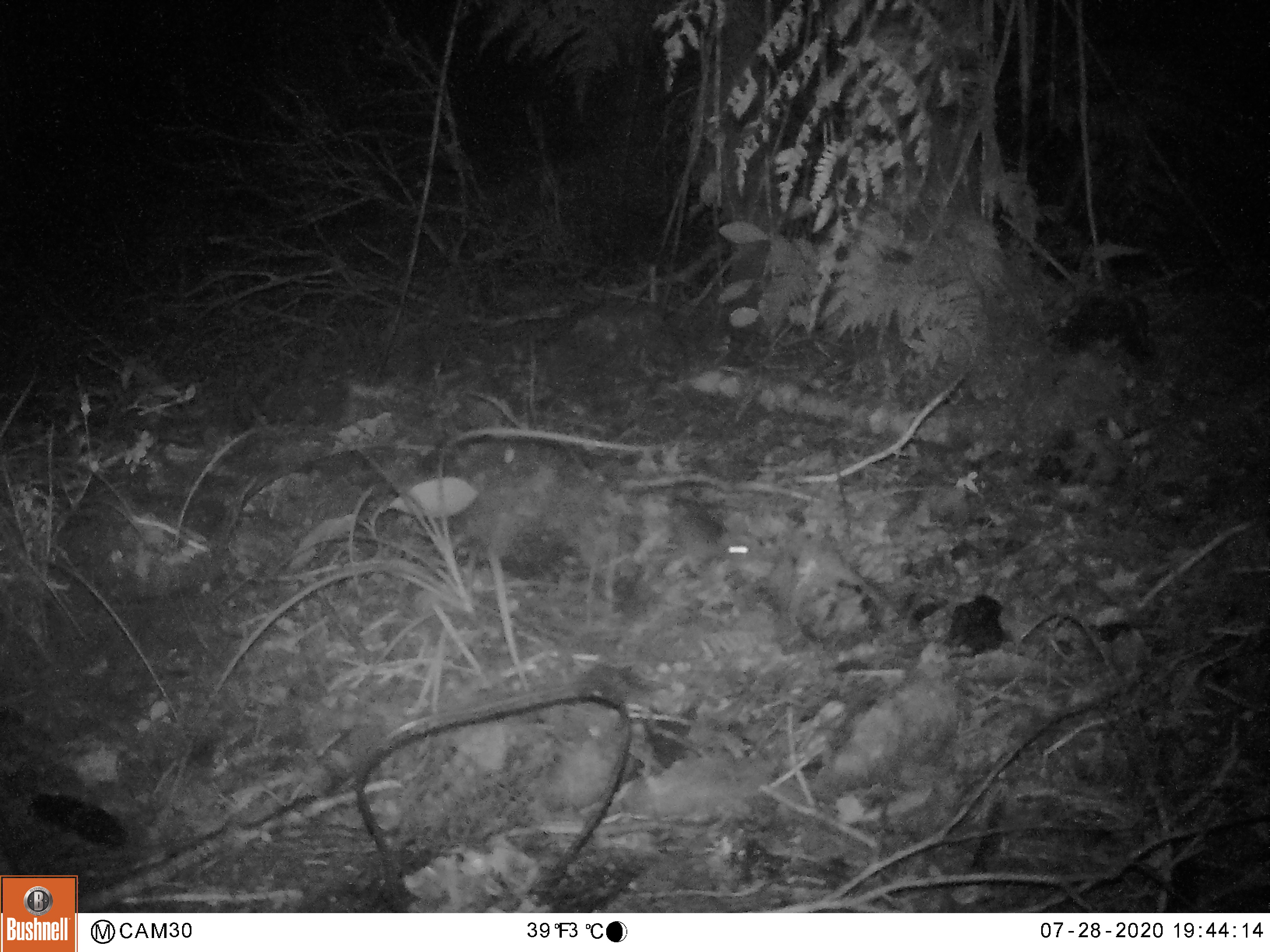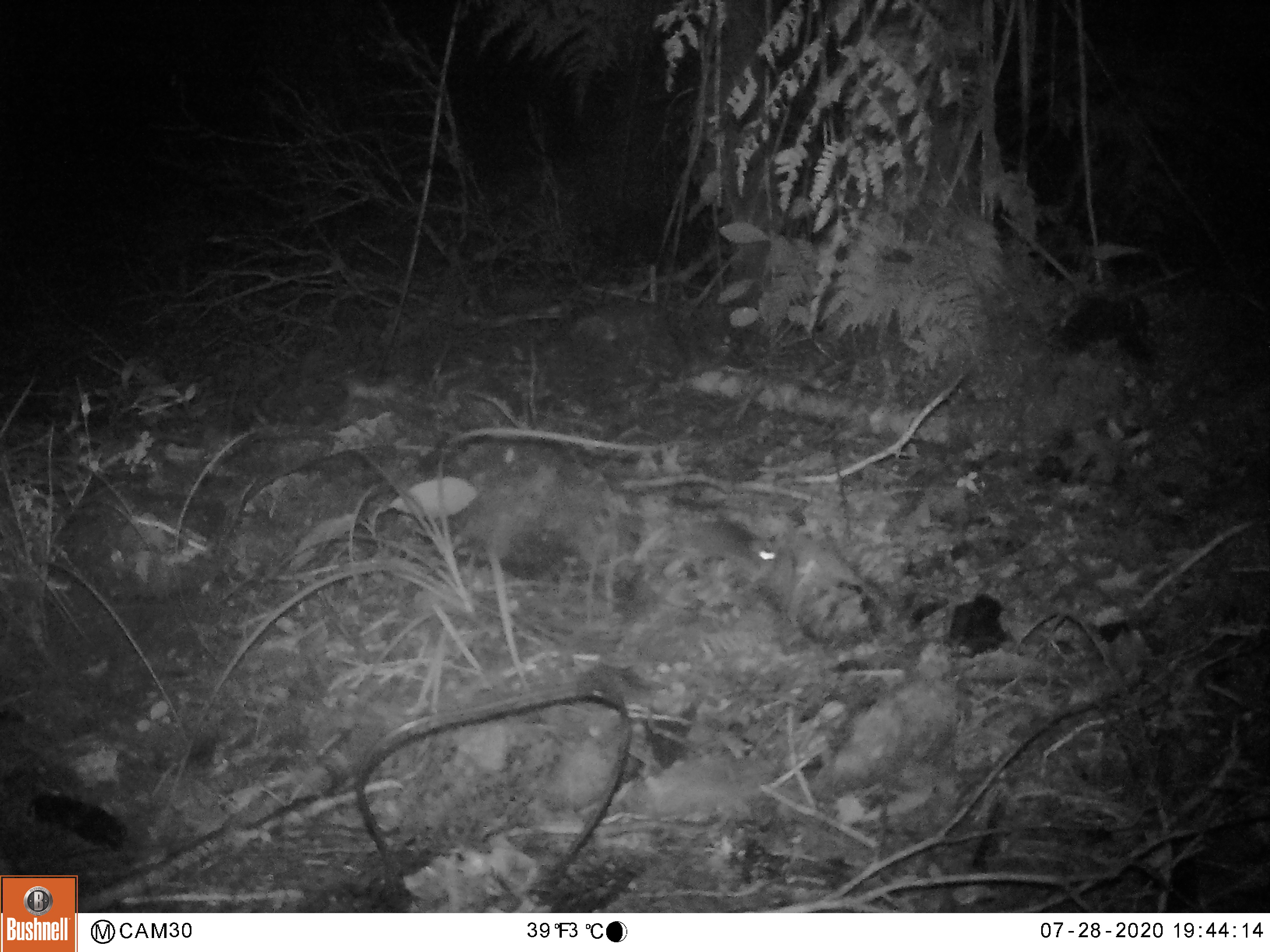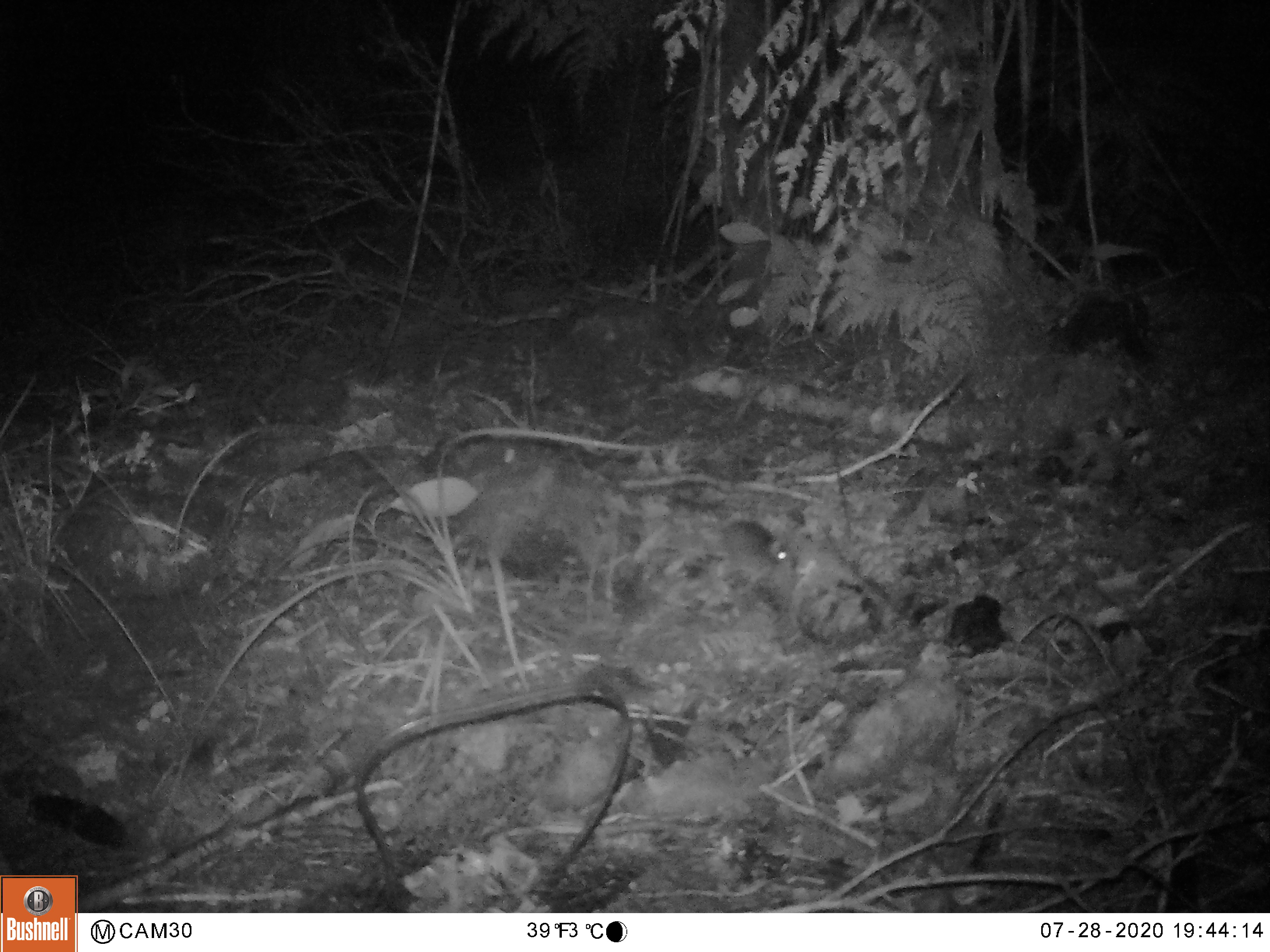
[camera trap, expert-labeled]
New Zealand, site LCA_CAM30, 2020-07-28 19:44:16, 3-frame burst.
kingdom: Animalia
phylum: Chordata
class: Mammalia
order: Rodentia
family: Muridae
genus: Mus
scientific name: Mus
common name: mouse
Mouse (Mus).